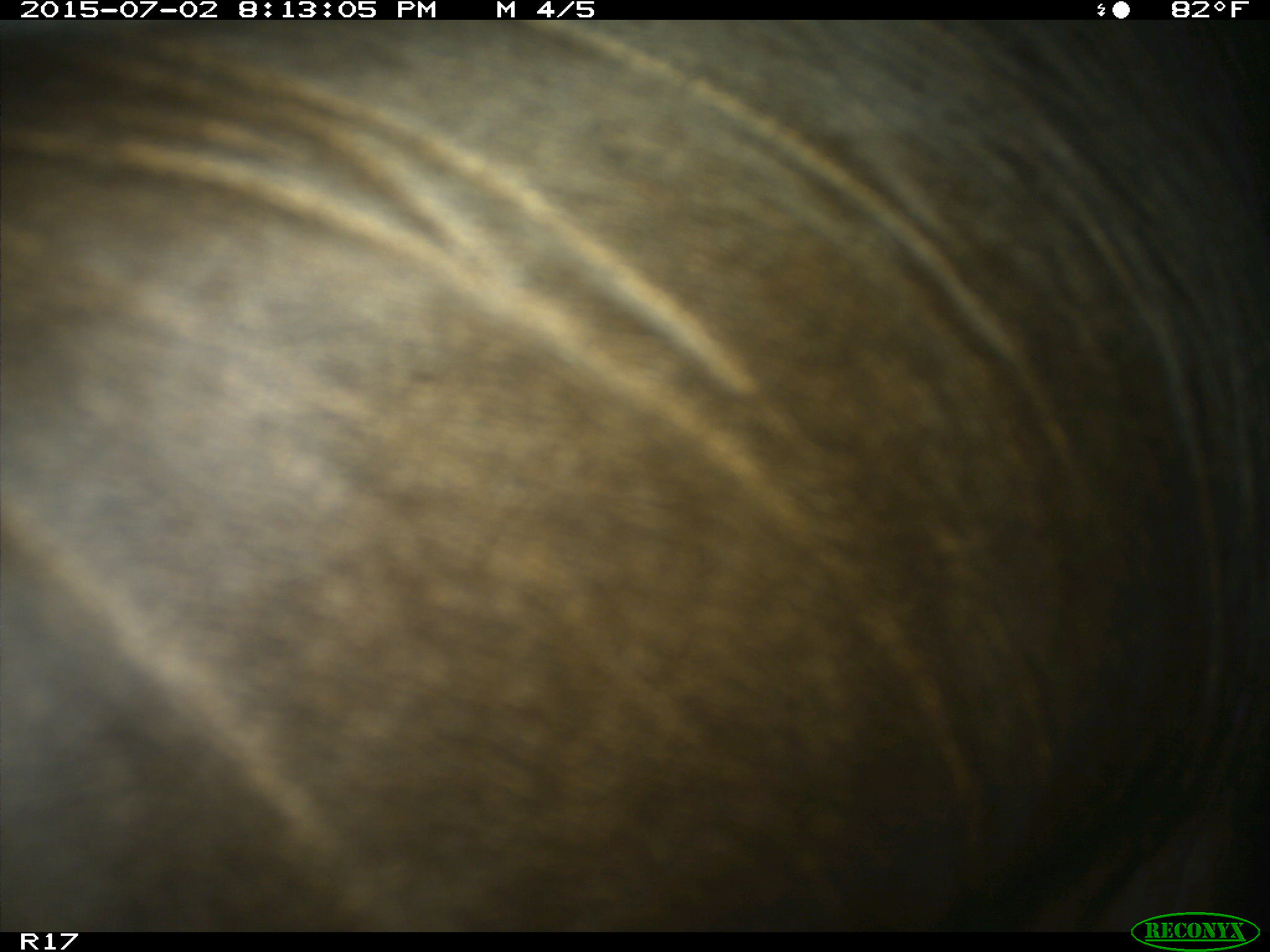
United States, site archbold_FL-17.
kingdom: Animalia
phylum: Chordata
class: Mammalia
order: Artiodactyla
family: Bovidae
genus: Bos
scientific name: Bos taurus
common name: domestic cow